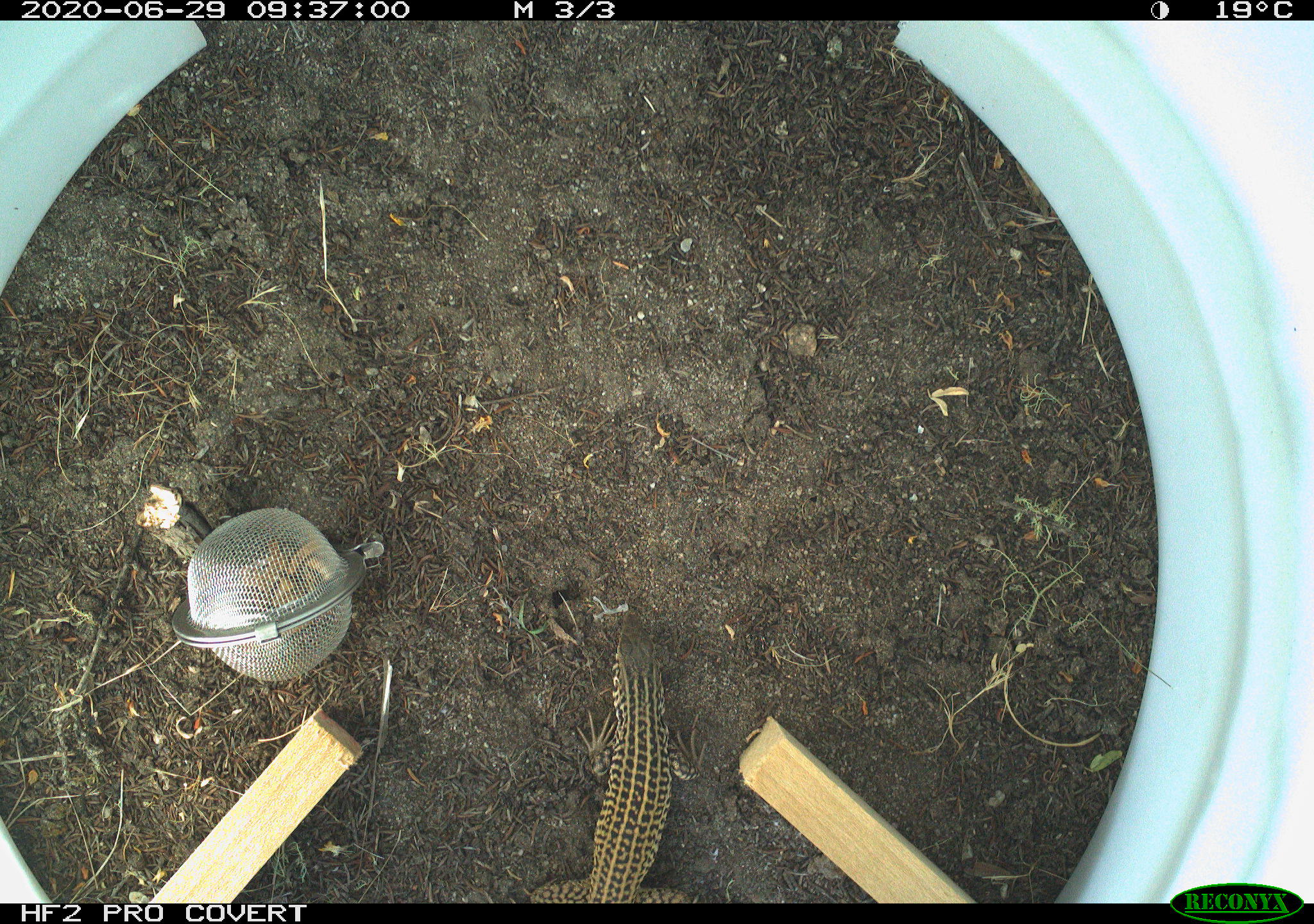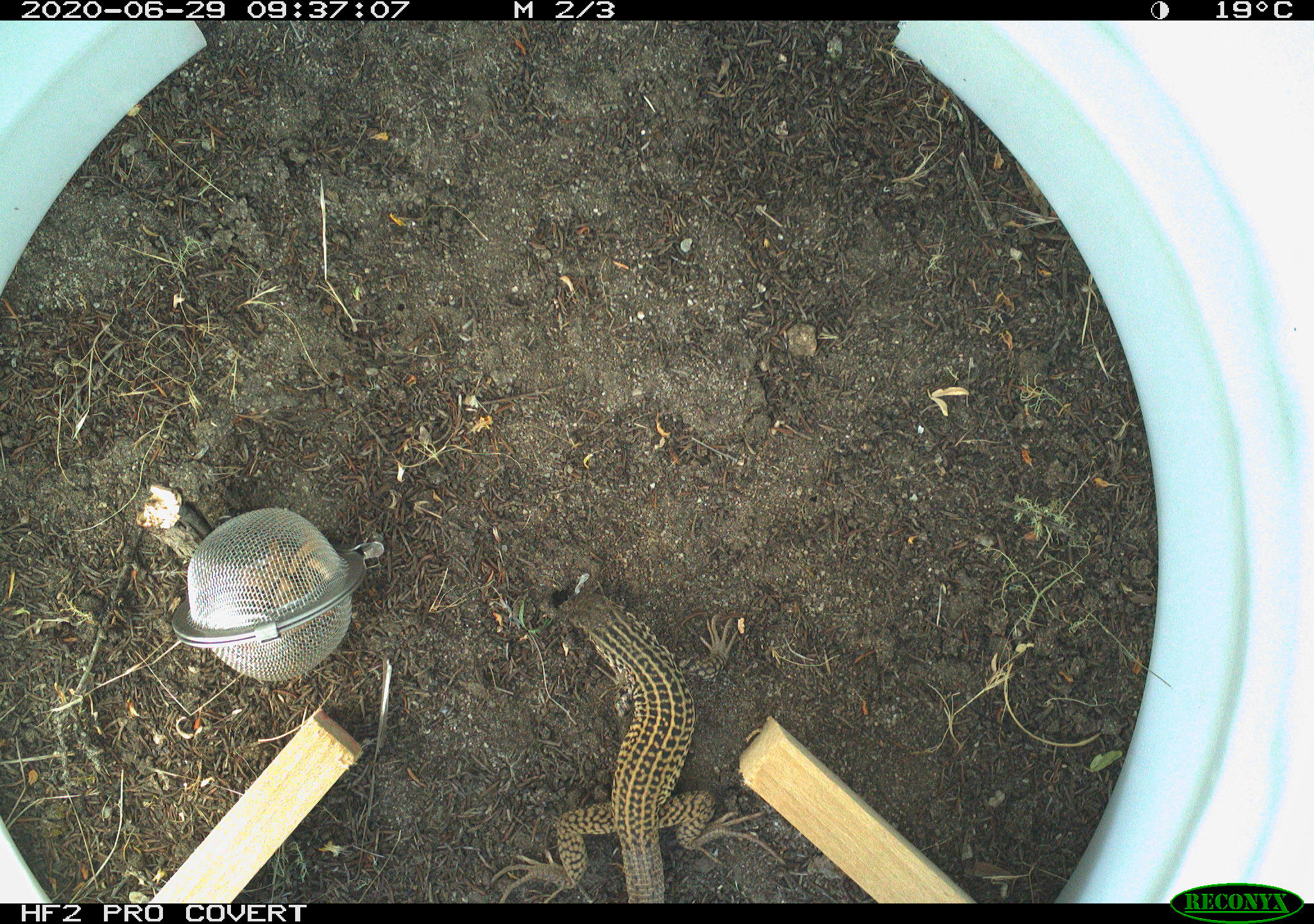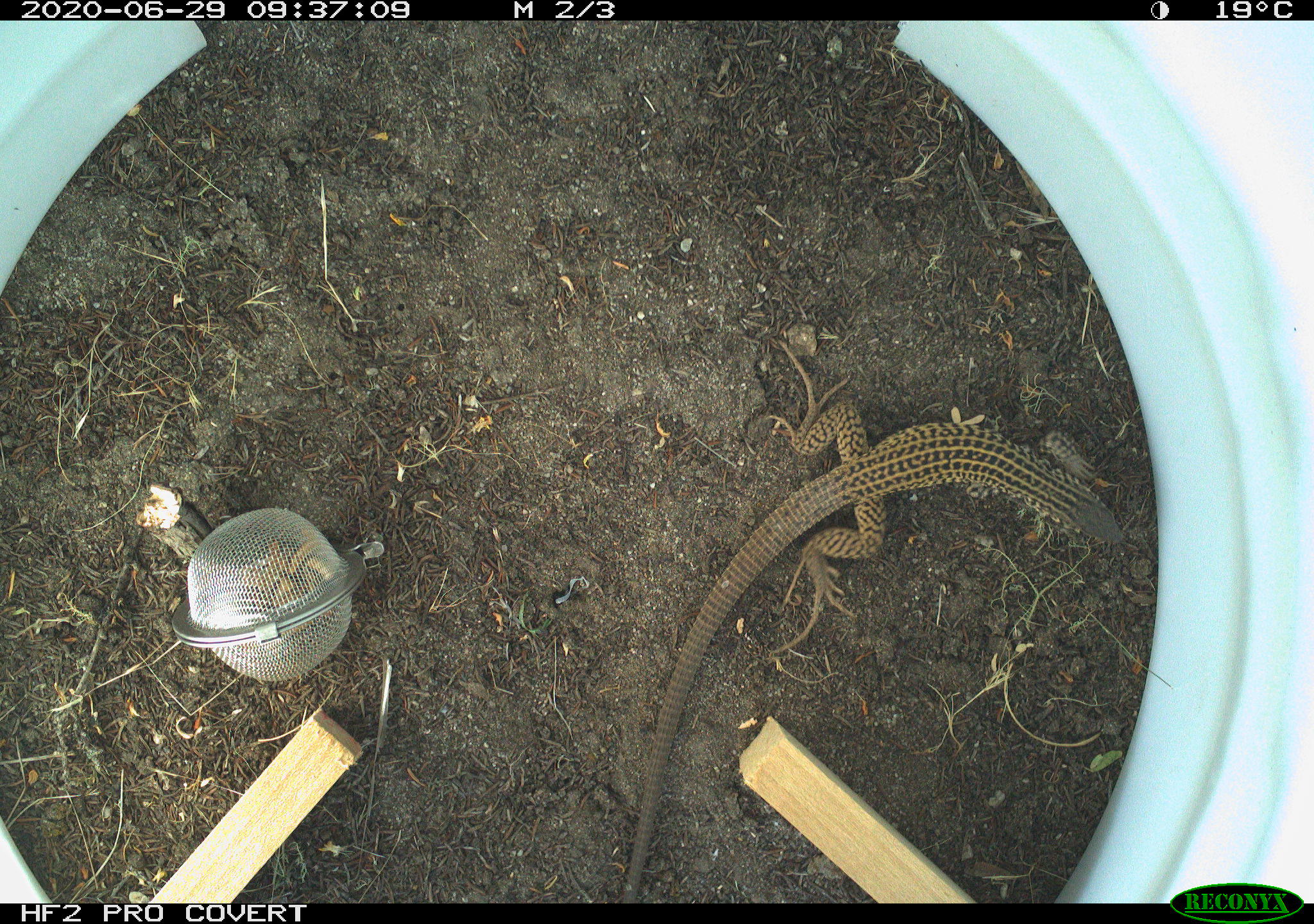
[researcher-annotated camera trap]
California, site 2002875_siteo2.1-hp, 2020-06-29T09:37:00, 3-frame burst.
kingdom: Animalia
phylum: Chordata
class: Reptilia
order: Squamata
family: Teiidae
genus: Aspidoscelis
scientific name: Aspidoscelis tigris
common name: western whiptail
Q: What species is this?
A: Western whiptail (Aspidoscelis tigris).